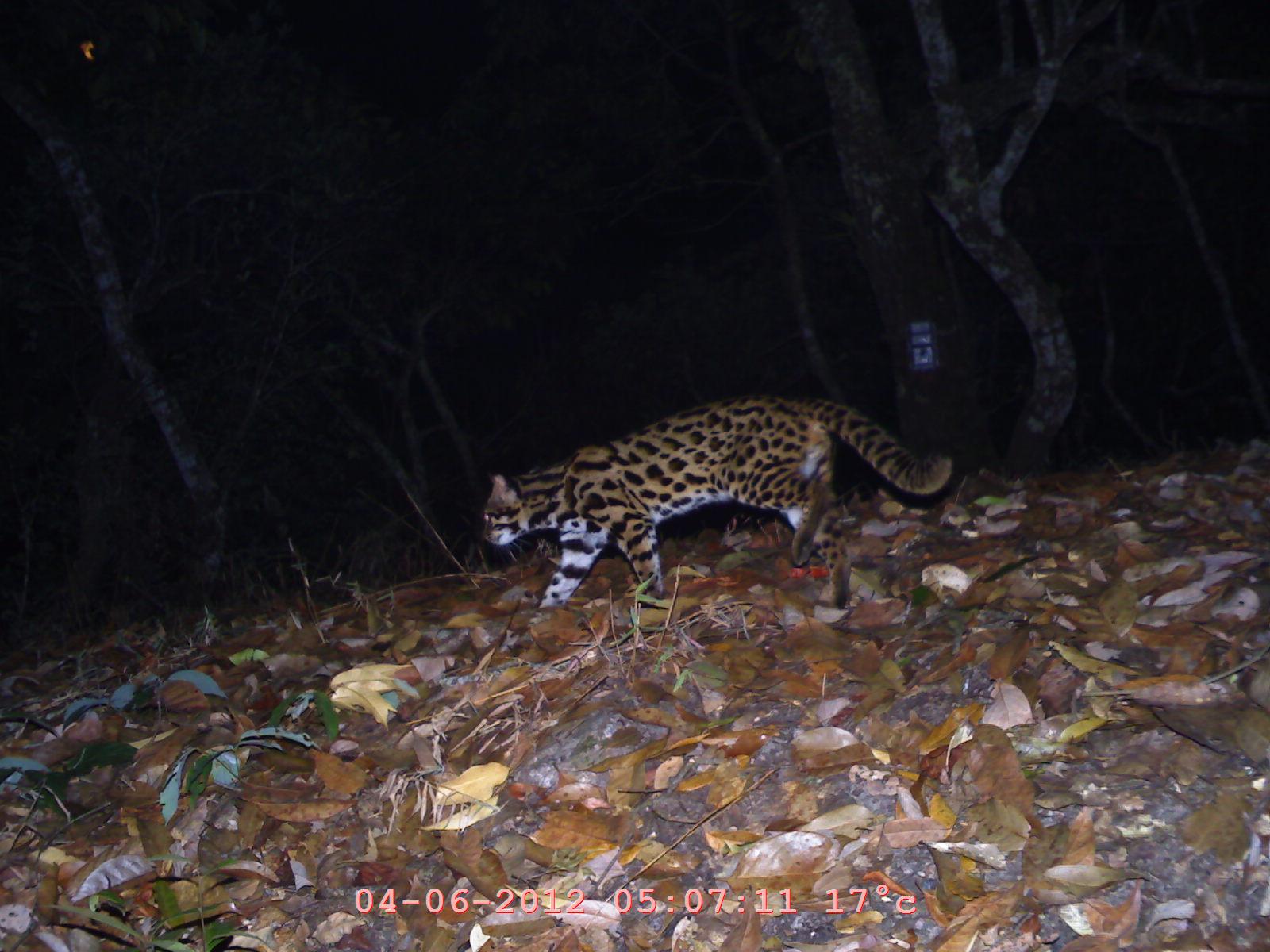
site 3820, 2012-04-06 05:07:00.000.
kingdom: Animalia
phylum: Chordata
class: Mammalia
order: Carnivora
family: Felidae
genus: Prionailurus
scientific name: Prionailurus bengalensis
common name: mainland leopard cat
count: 1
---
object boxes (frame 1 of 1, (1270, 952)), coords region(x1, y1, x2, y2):
prionailurus bengalensis: region(482, 392, 954, 610)